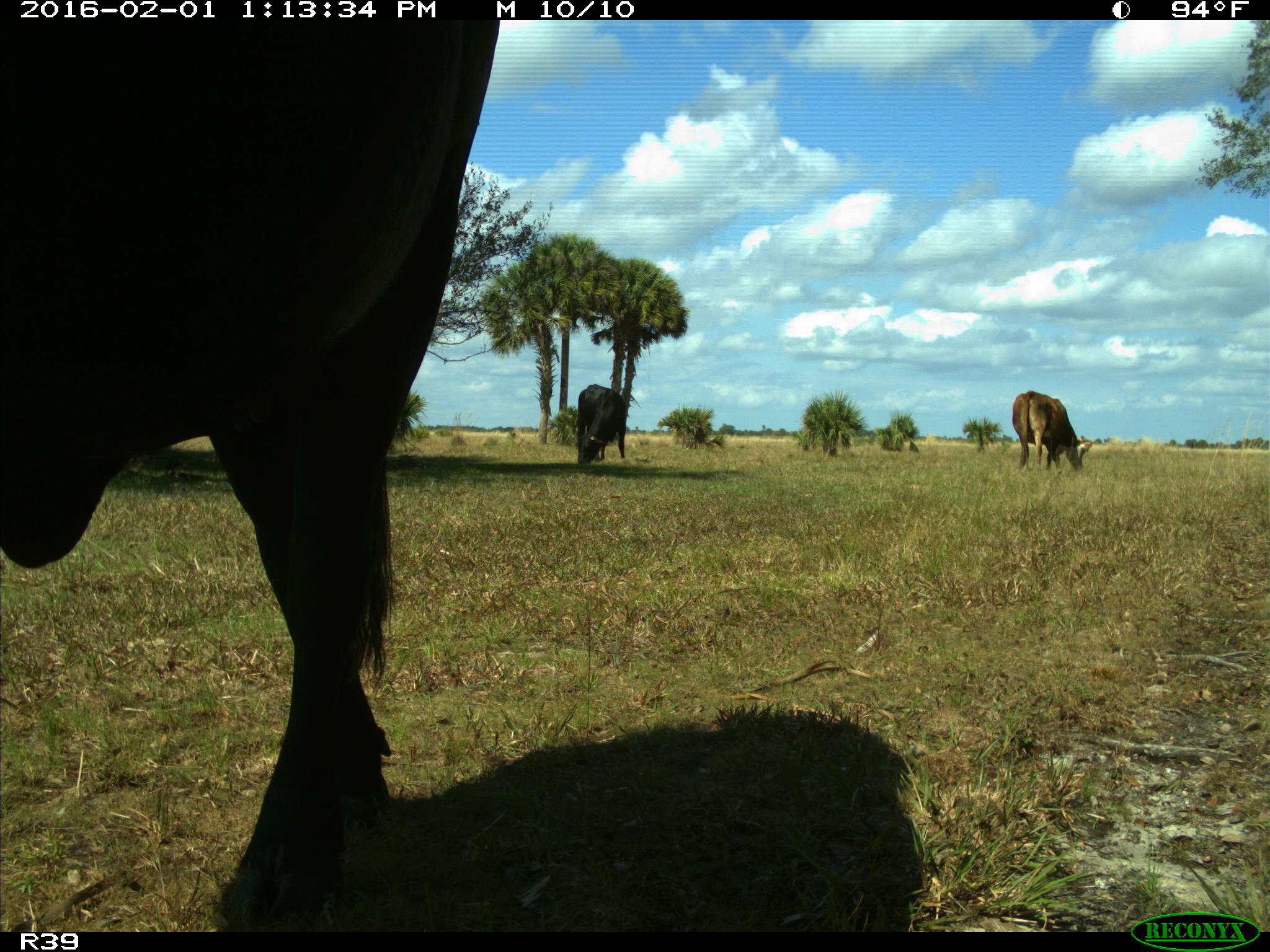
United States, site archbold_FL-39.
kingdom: Animalia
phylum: Chordata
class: Mammalia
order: Artiodactyla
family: Bovidae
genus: Bos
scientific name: Bos taurus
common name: domestic cow